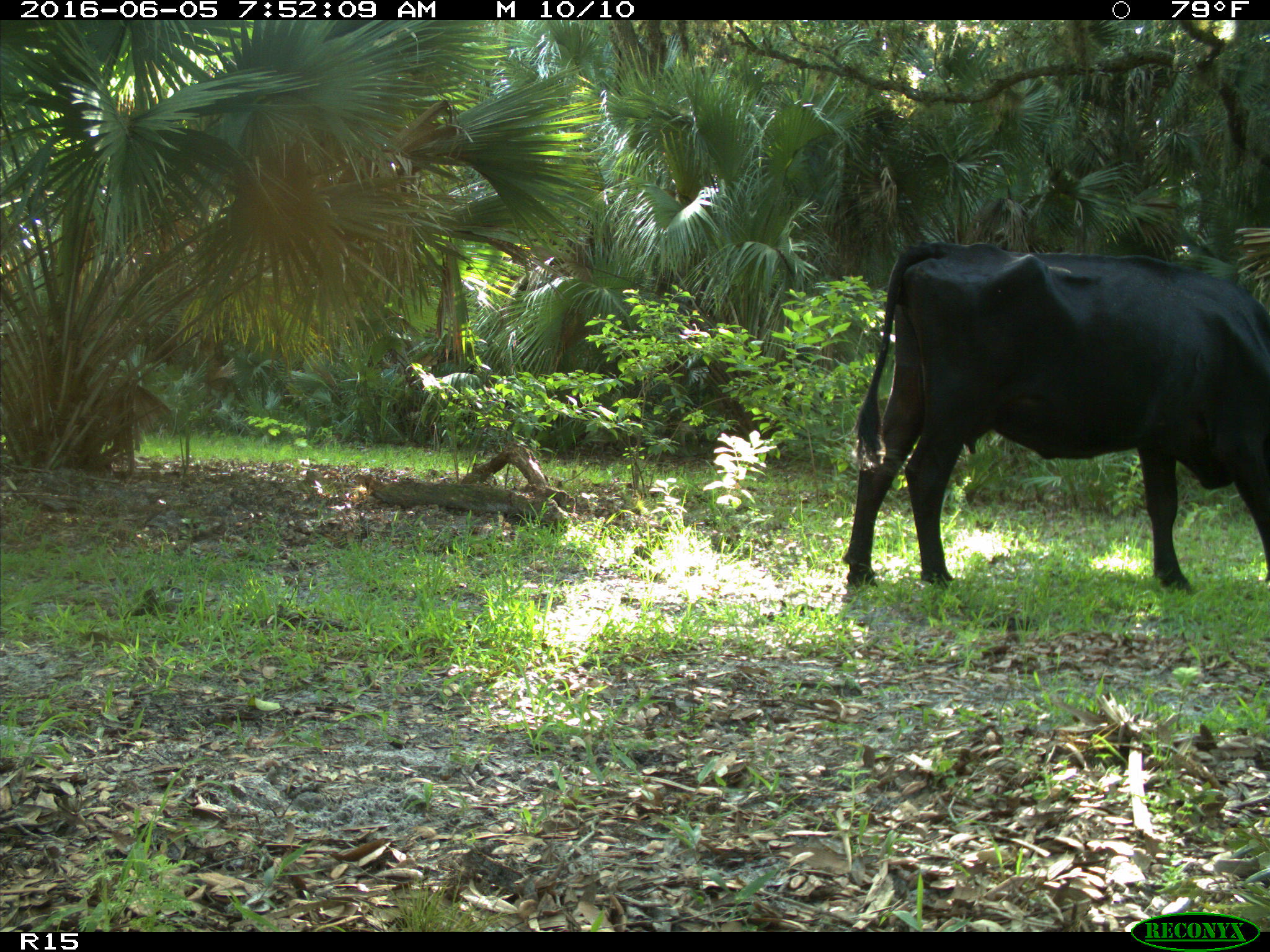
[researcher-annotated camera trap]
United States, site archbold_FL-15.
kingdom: Animalia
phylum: Chordata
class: Mammalia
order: Artiodactyla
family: Bovidae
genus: Bos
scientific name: Bos taurus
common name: domestic cow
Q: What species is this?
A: Bos taurus (domestic cow).